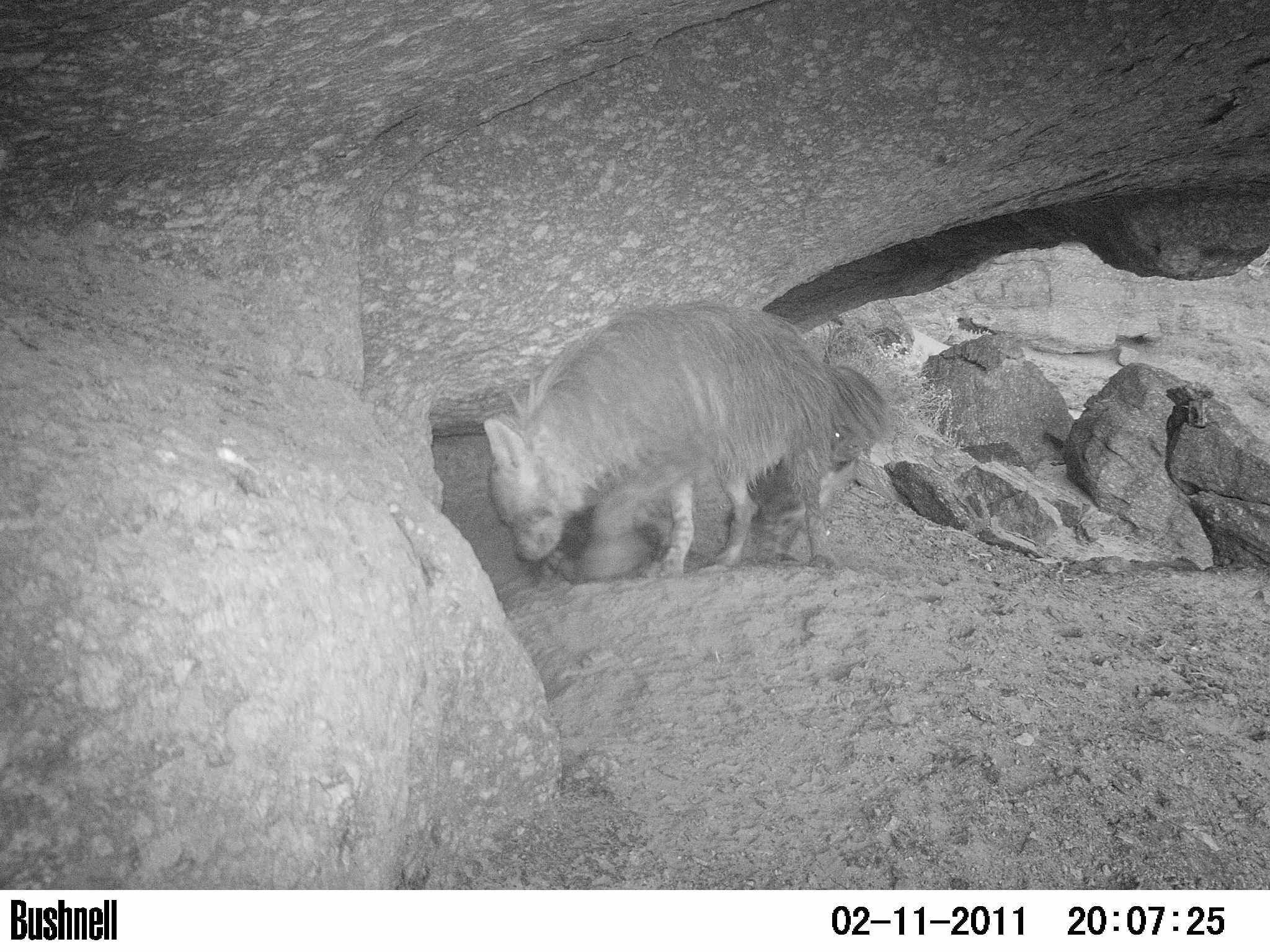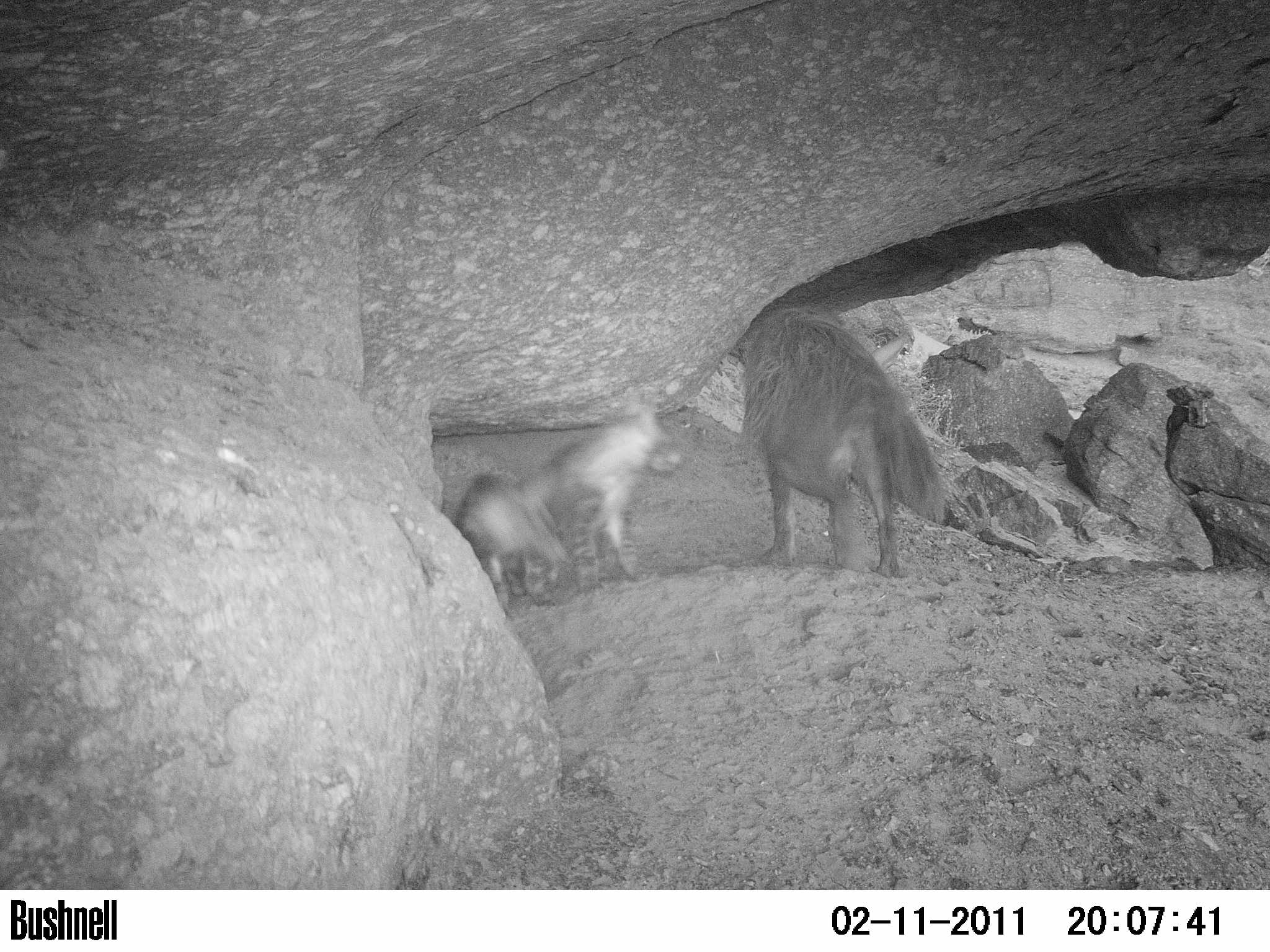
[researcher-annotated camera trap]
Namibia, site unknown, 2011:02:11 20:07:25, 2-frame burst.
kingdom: Animalia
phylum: Chordata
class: Mammalia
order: Carnivora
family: Hyaenidae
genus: Parahyaena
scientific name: Parahyaena brunnea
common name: brown hyena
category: hyaena brunnea